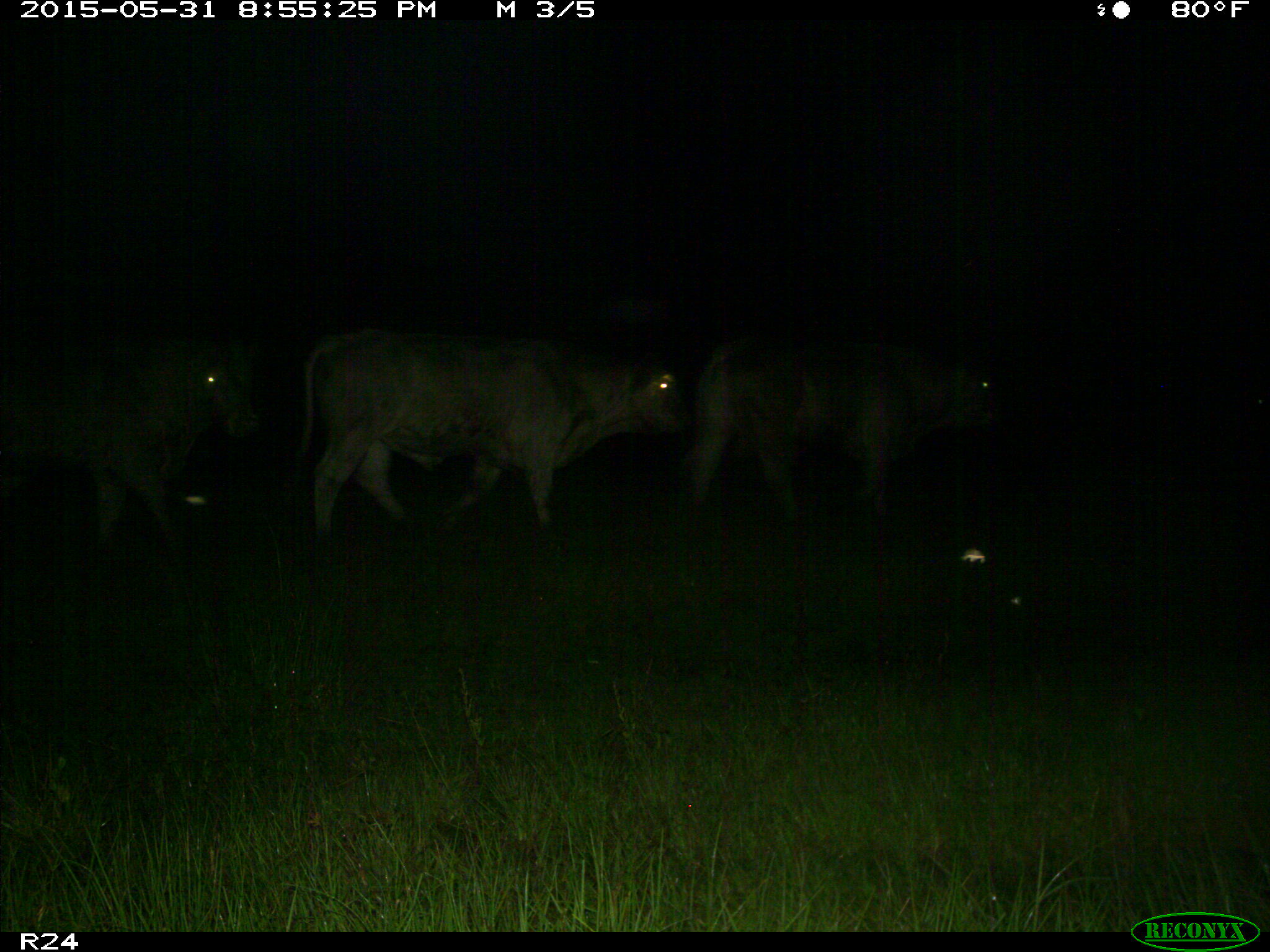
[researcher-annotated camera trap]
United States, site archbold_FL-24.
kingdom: Animalia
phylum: Chordata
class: Mammalia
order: Artiodactyla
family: Bovidae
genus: Bos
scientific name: Bos taurus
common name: domestic cow